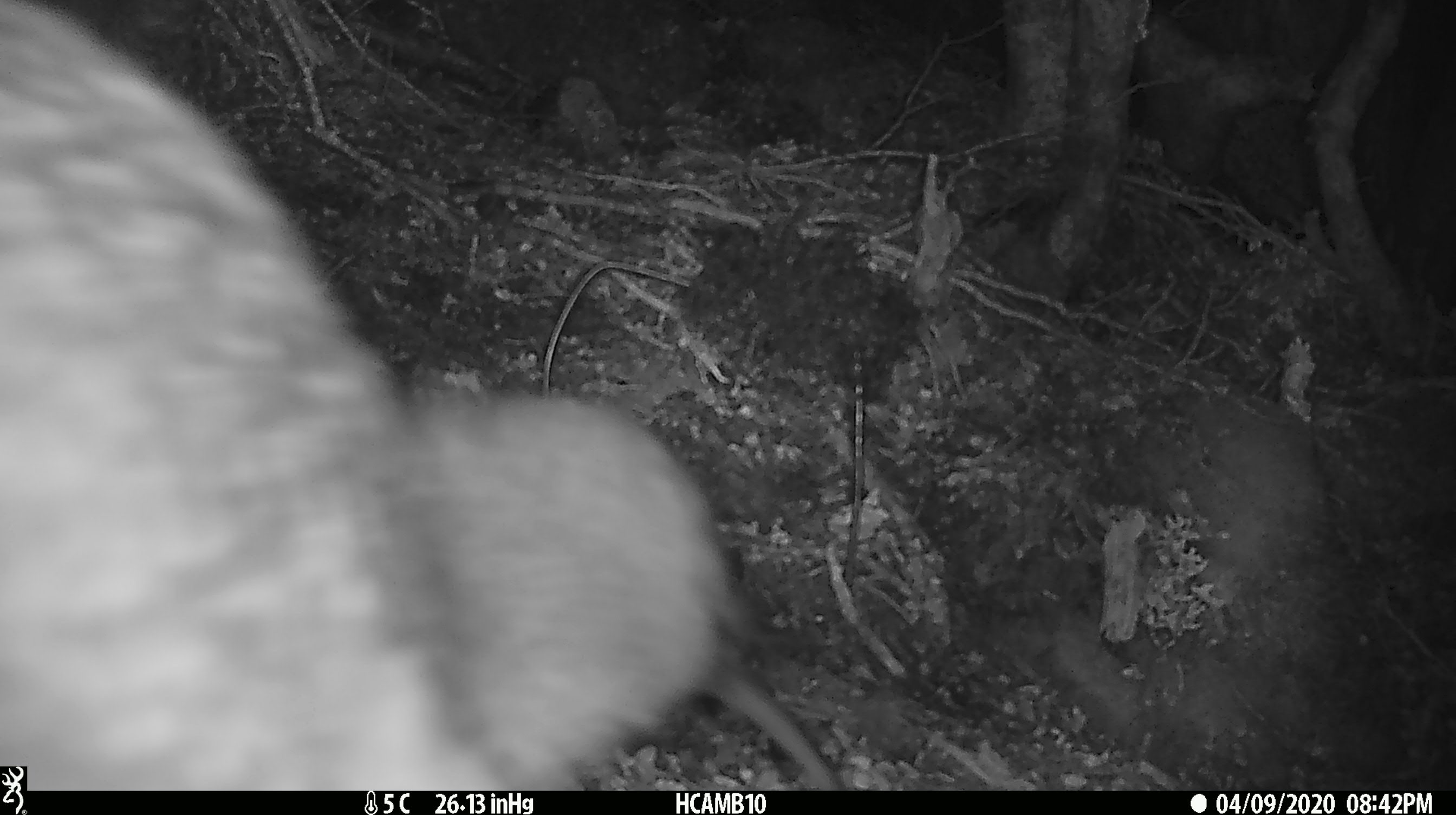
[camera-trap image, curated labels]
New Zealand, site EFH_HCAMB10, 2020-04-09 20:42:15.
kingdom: Animalia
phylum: Chordata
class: Aves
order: Apterygiformes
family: Apterygidae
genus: Apteryx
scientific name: Apteryx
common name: kiwi